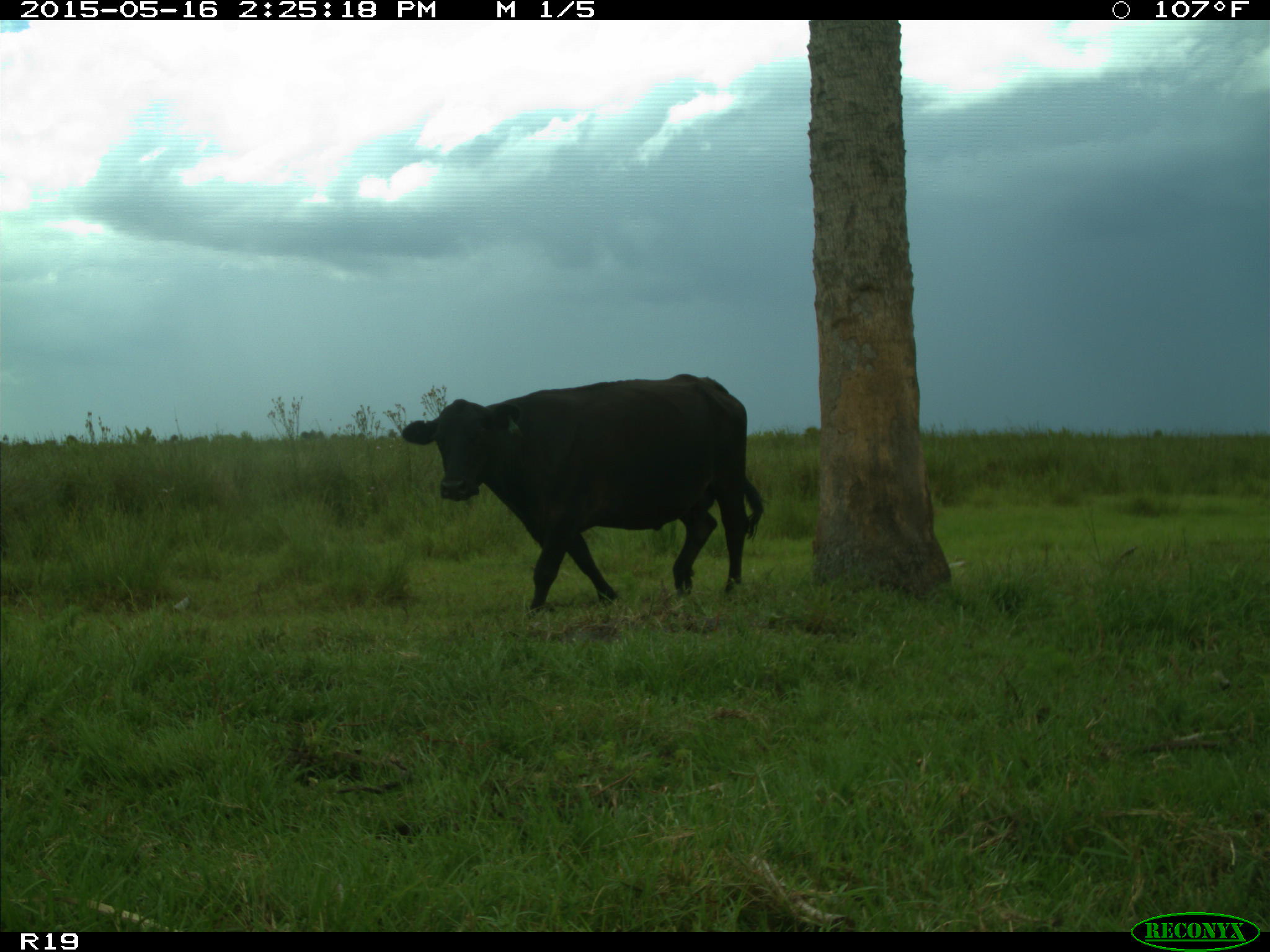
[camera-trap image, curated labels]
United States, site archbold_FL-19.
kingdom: Animalia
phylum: Chordata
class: Mammalia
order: Artiodactyla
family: Bovidae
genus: Bos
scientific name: Bos taurus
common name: domestic cow